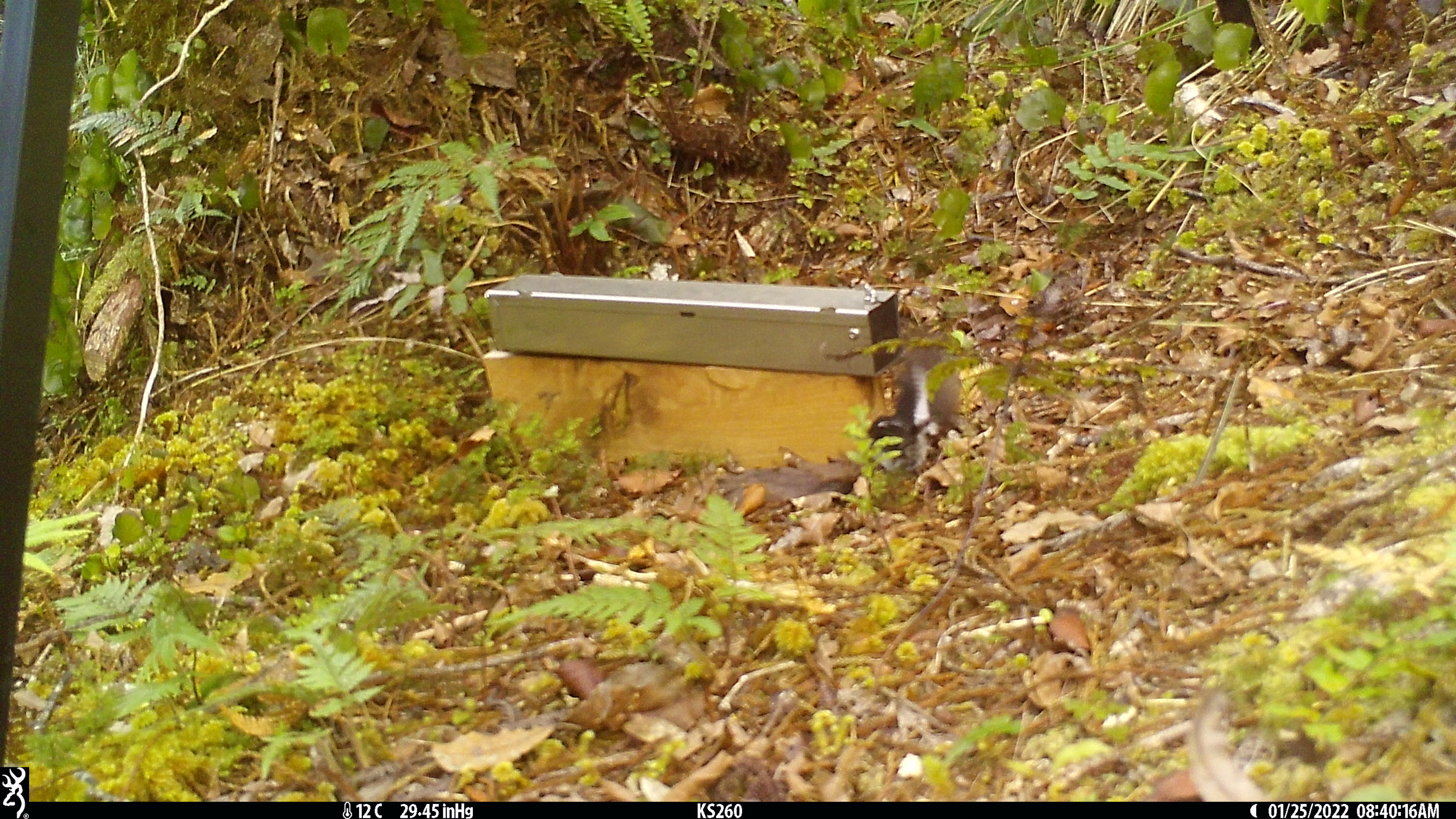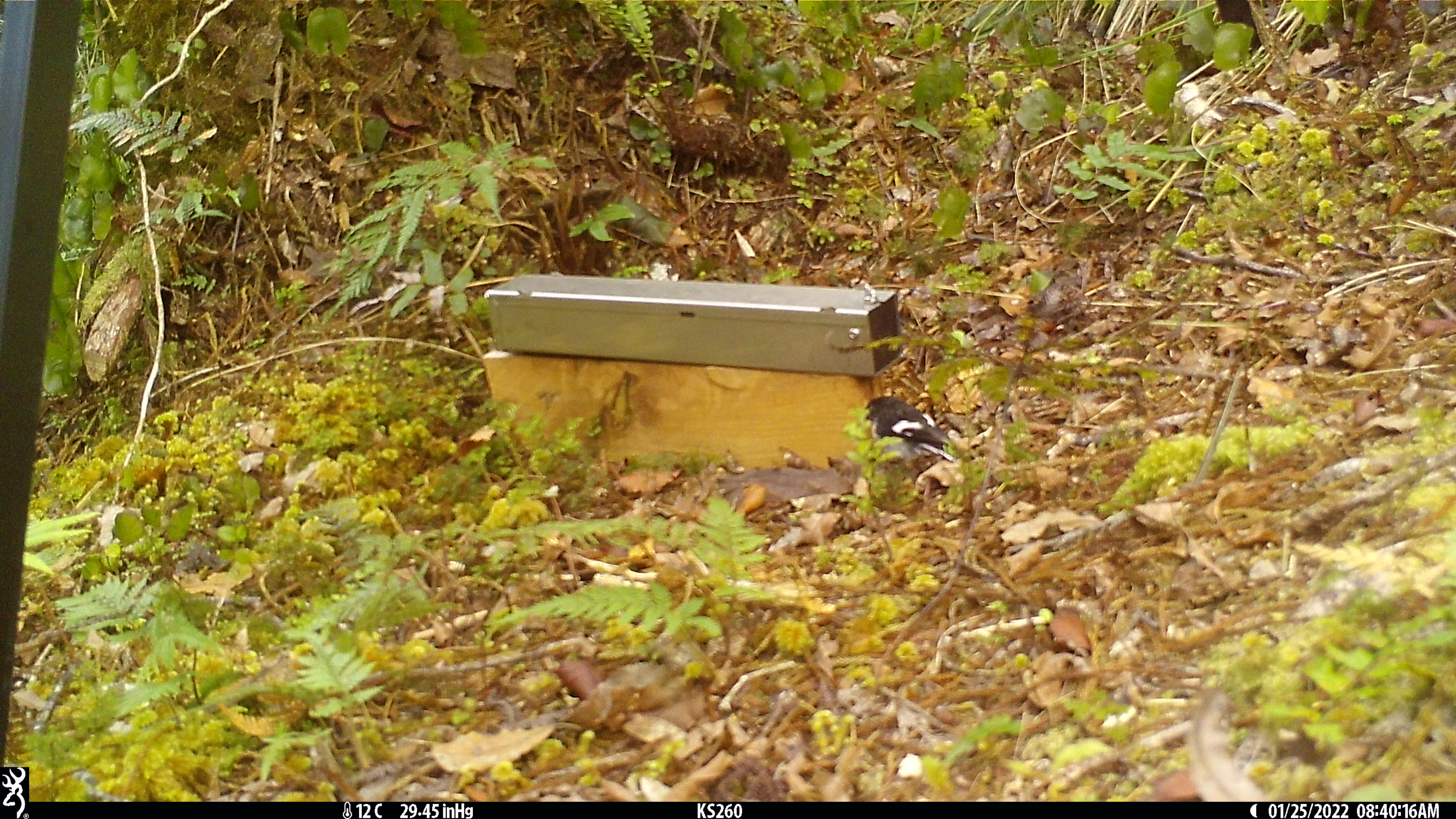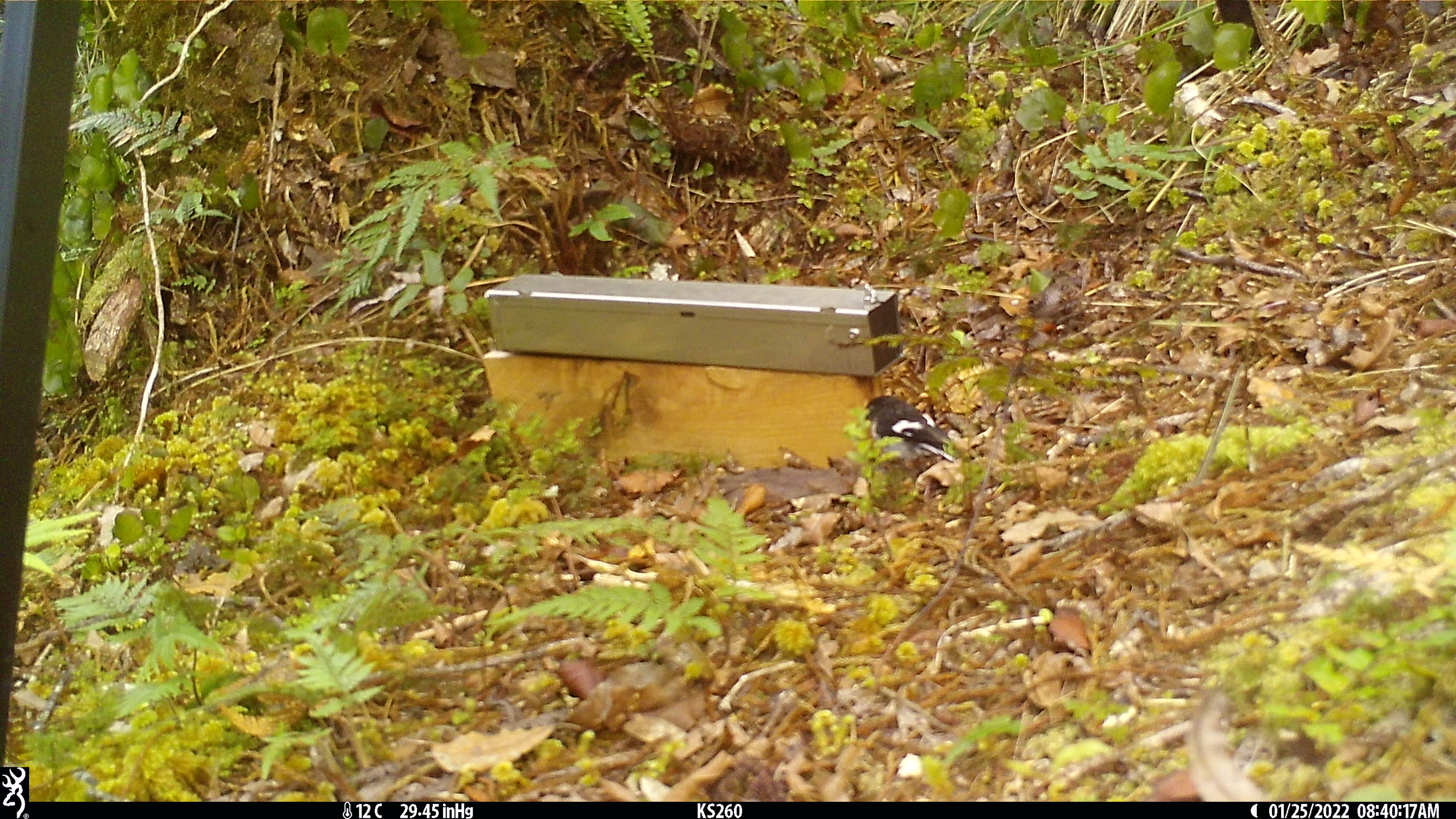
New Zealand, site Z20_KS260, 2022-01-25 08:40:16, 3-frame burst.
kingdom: Animalia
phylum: Chordata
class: Aves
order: Passeriformes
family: Petroicidae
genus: Petroica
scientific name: Petroica macrocephala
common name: tomtit